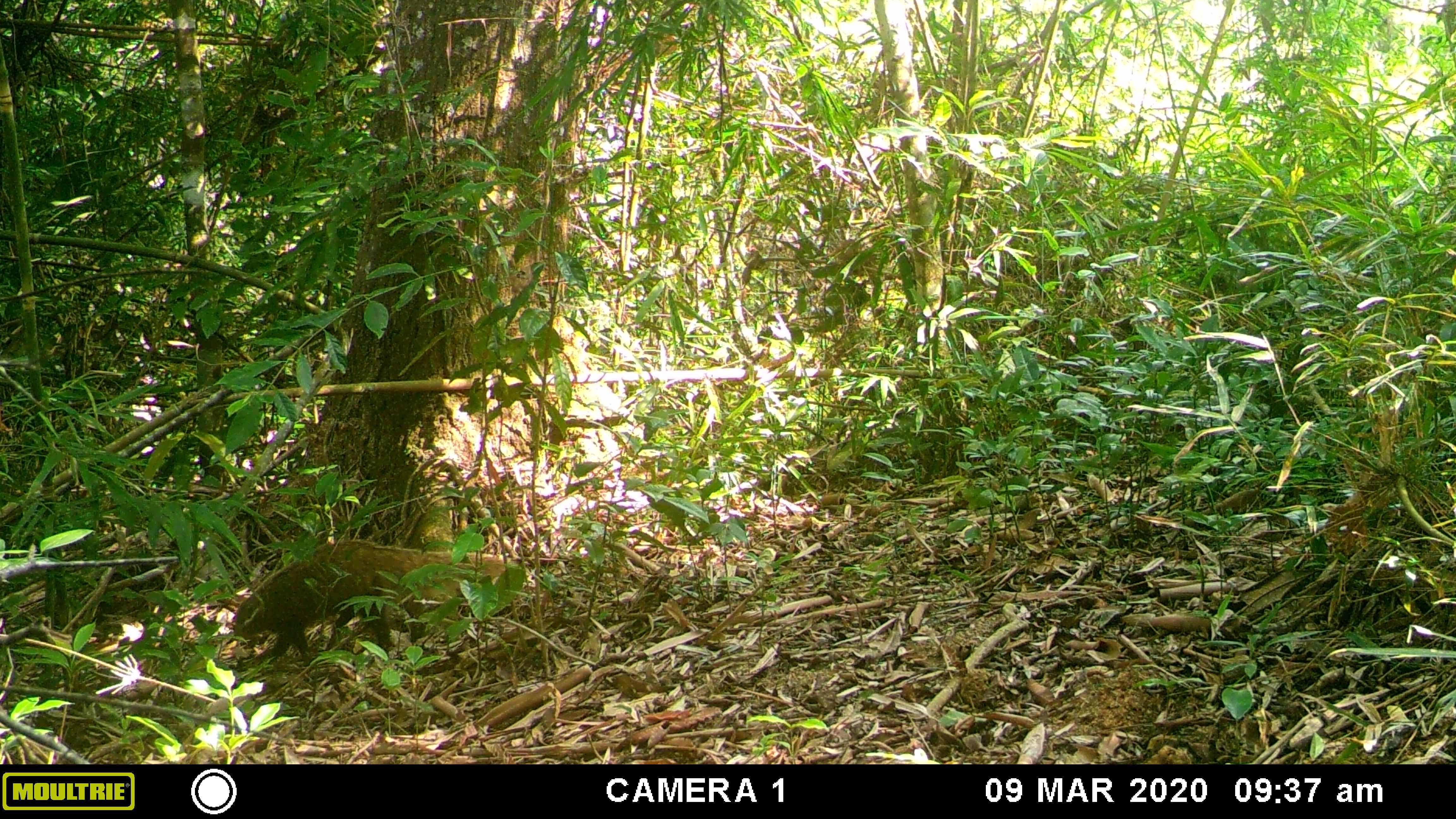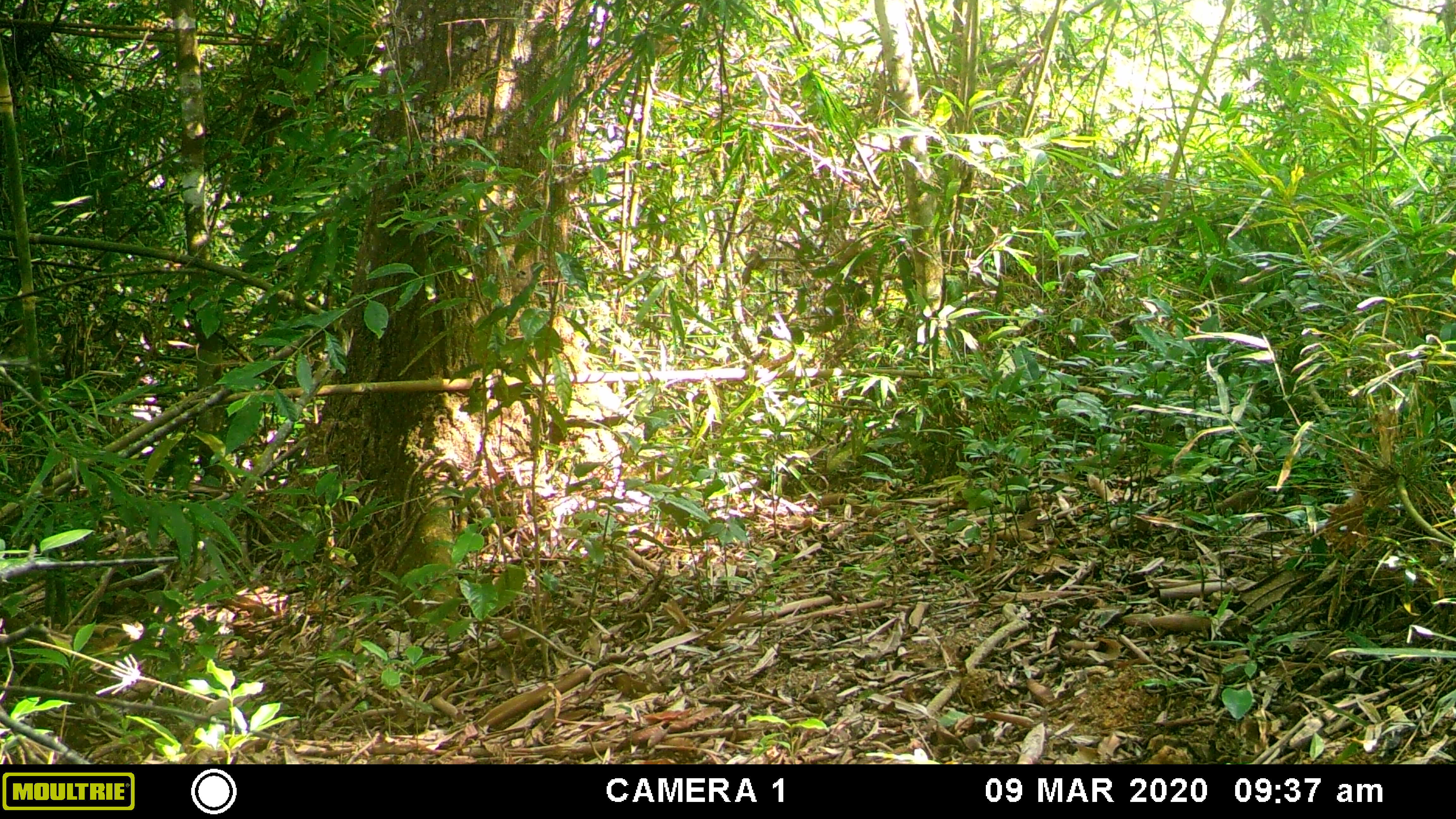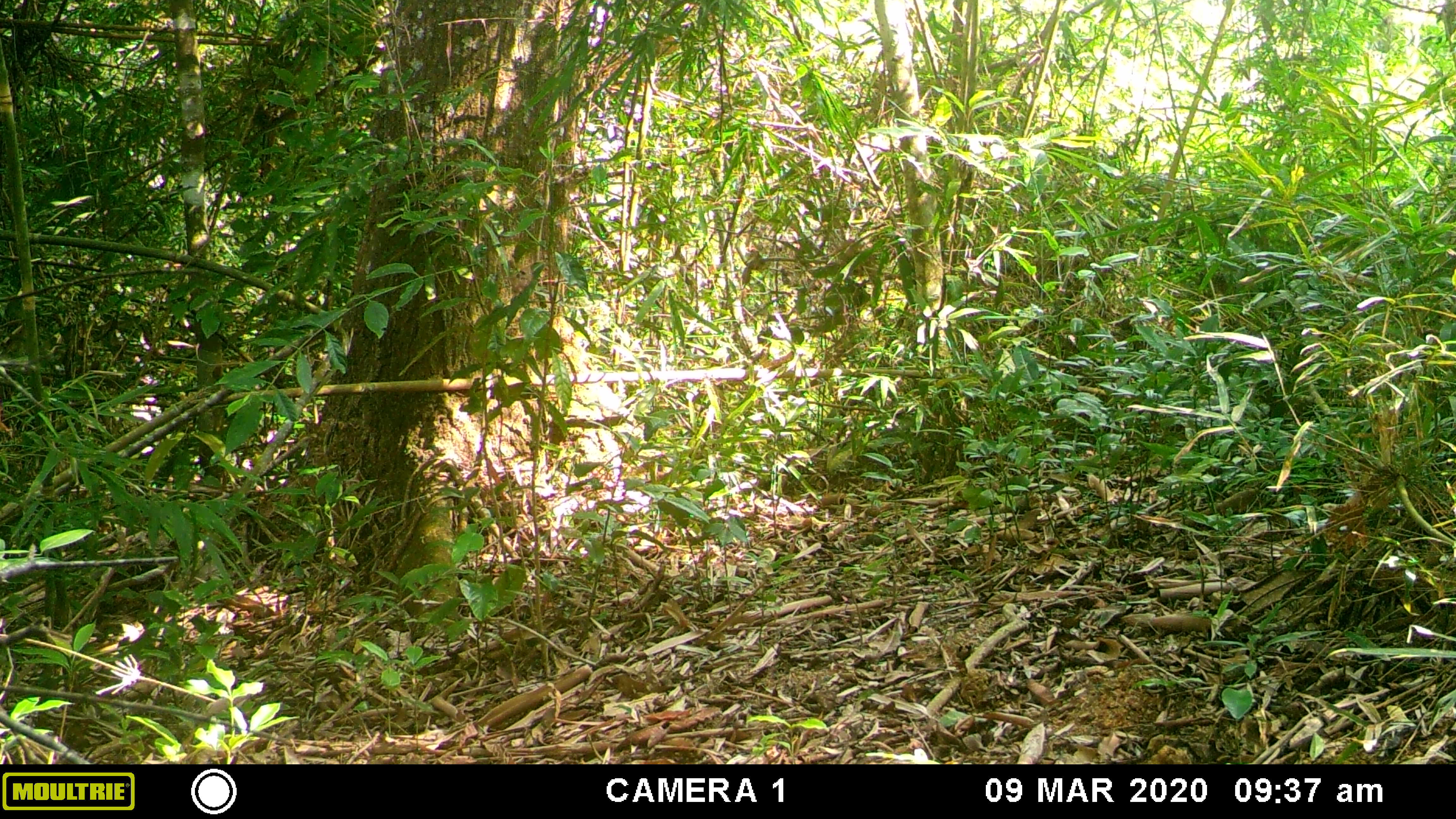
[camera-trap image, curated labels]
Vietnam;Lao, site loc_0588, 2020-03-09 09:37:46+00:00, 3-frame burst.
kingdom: Animalia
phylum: Chordata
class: Mammalia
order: Carnivora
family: Mustelidae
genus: Melogale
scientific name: Melogale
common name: ferret badger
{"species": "ferret badger (Melogale)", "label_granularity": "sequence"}